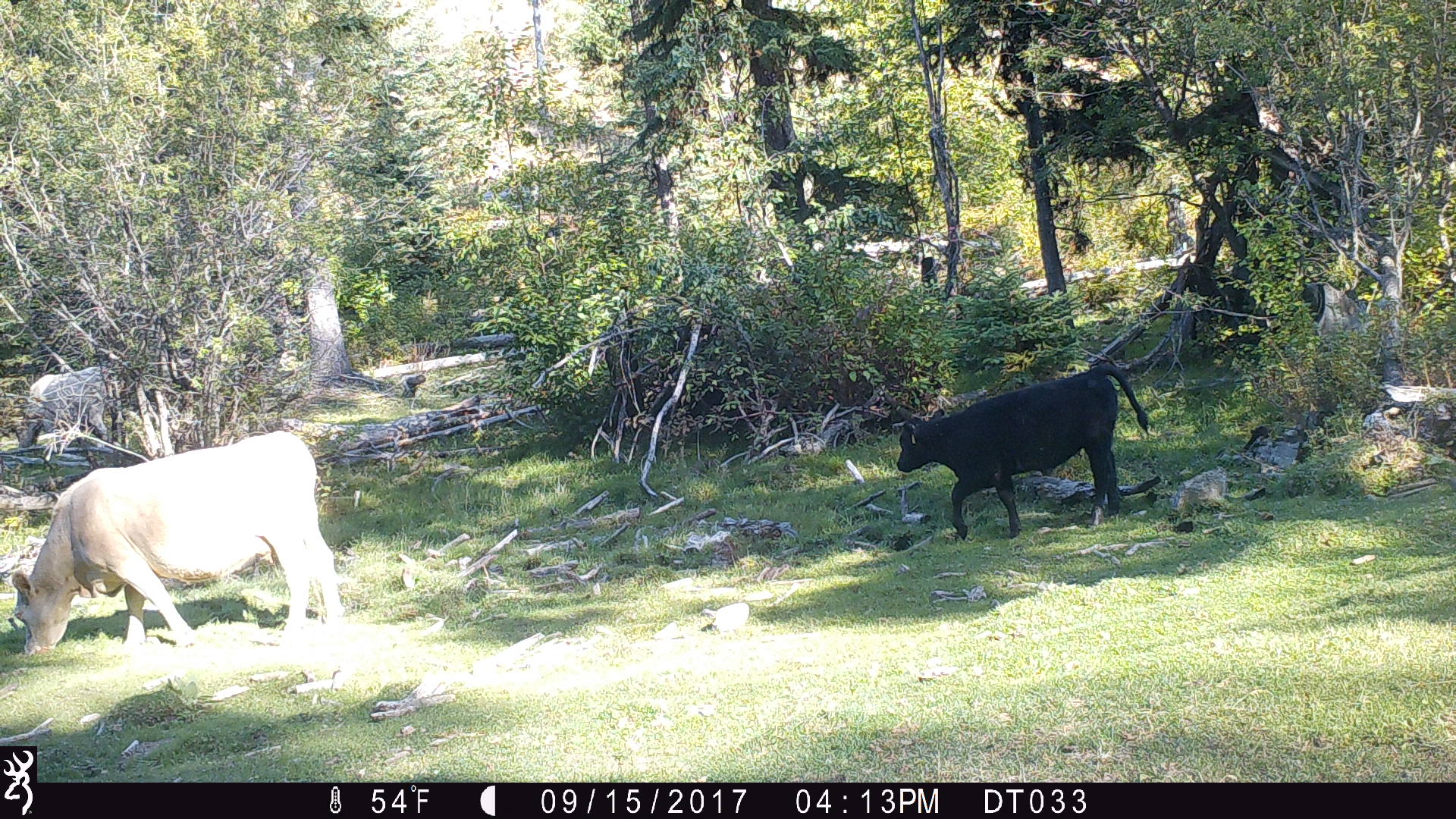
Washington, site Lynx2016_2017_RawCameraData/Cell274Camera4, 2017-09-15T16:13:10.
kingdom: Animalia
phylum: Chordata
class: Mammalia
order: Artiodactyla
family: Bovidae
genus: Bos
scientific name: Bos taurus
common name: domestic cattle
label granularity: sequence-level